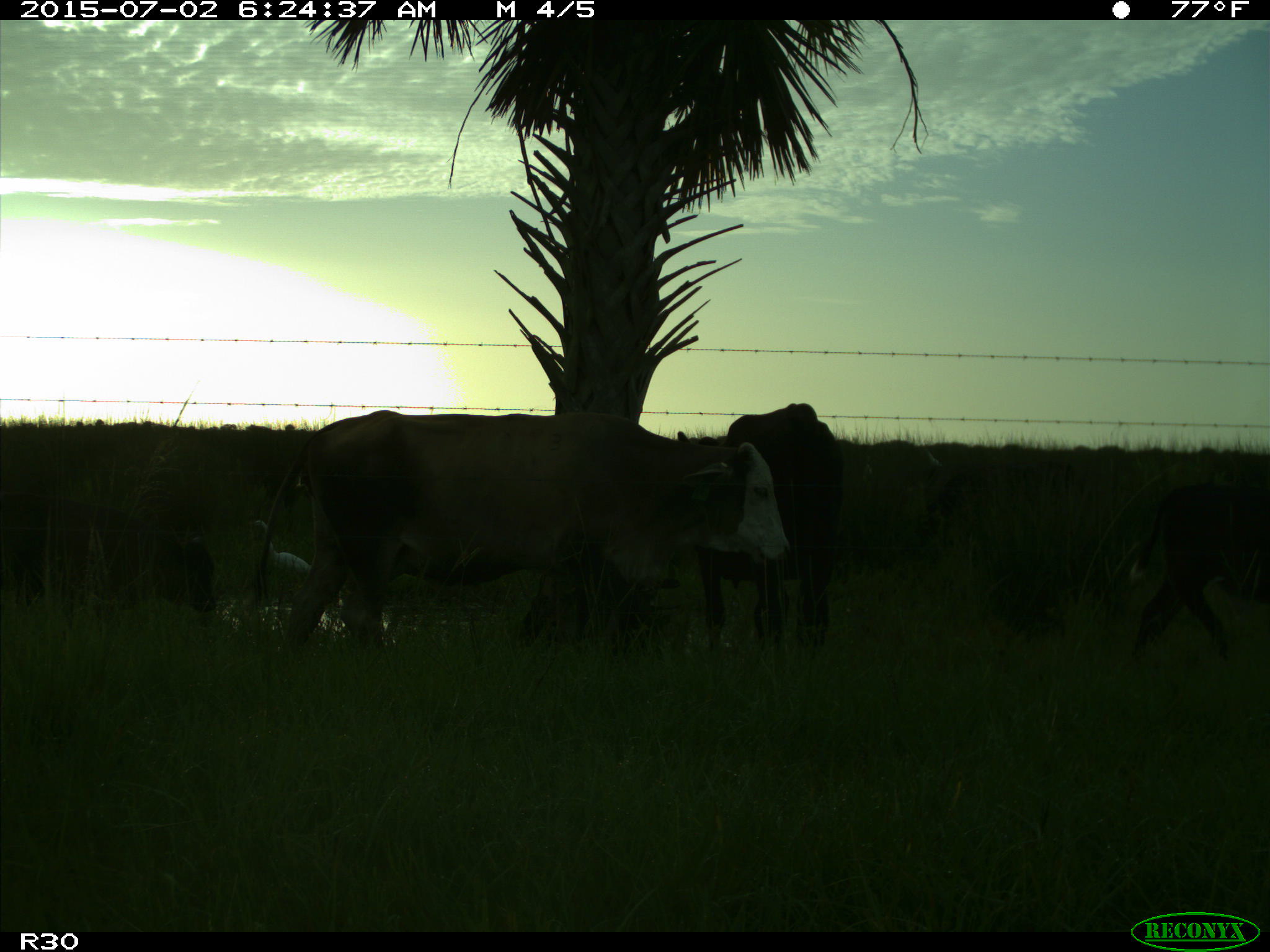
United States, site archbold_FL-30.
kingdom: Animalia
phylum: Chordata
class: Mammalia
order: Artiodactyla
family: Bovidae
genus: Bos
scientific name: Bos taurus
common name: domestic cow